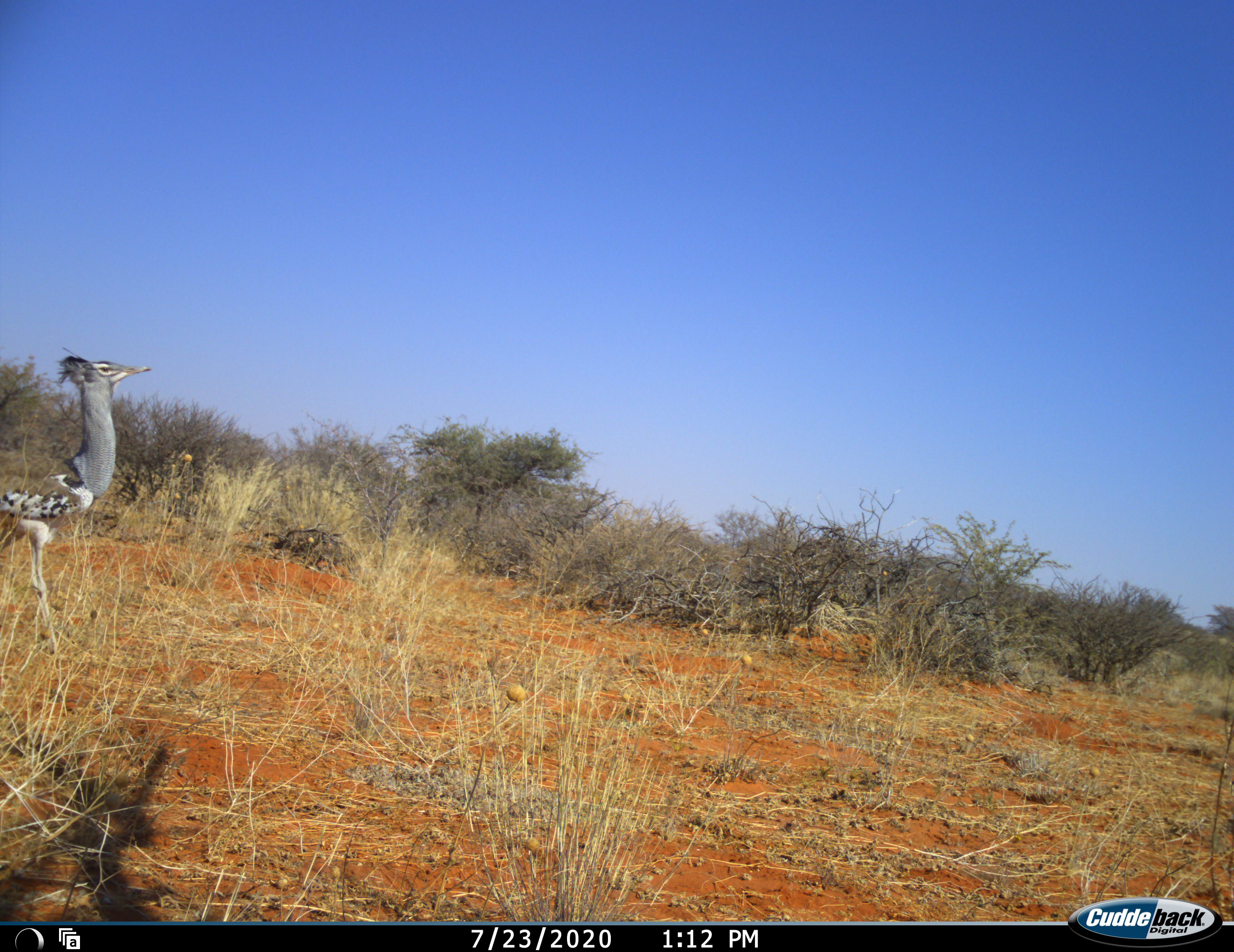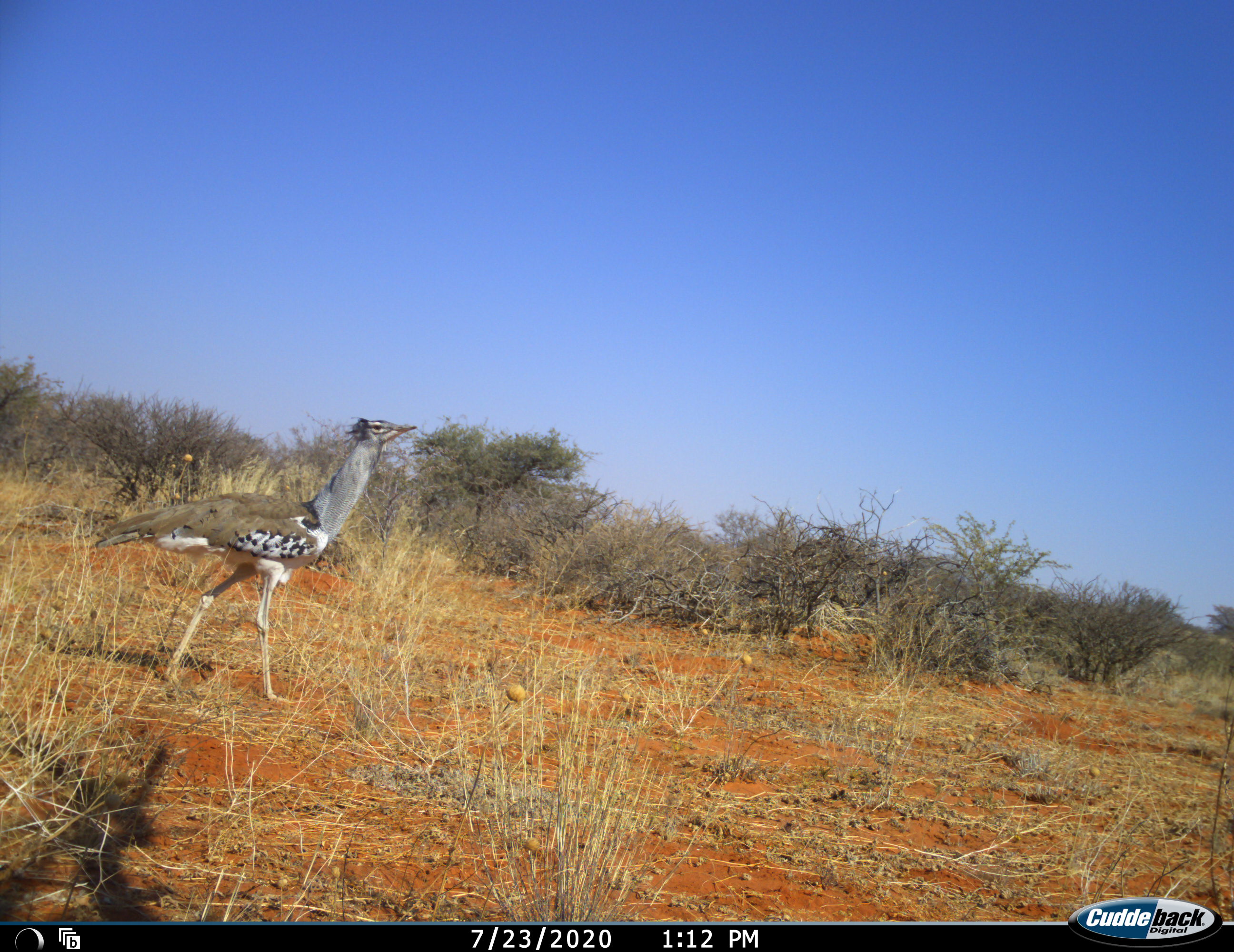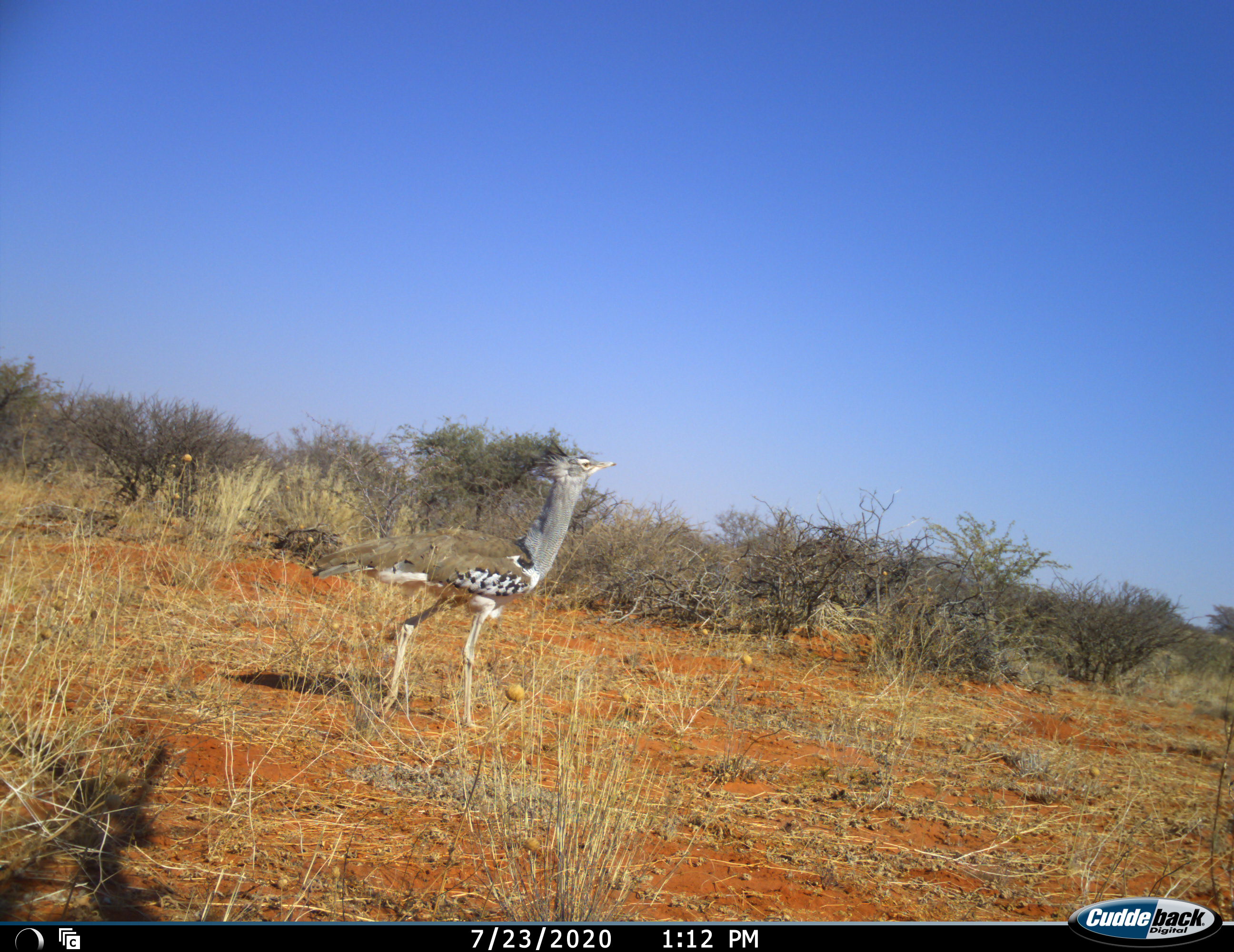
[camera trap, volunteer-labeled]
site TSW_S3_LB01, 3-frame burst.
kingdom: Animalia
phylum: Chordata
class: Aves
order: Otidiformes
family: Otididae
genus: Ardeotis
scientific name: Ardeotis kori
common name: kori bustard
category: bustardkori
Bustardkori (kori bustard) (Ardeotis kori), count 1. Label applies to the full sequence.